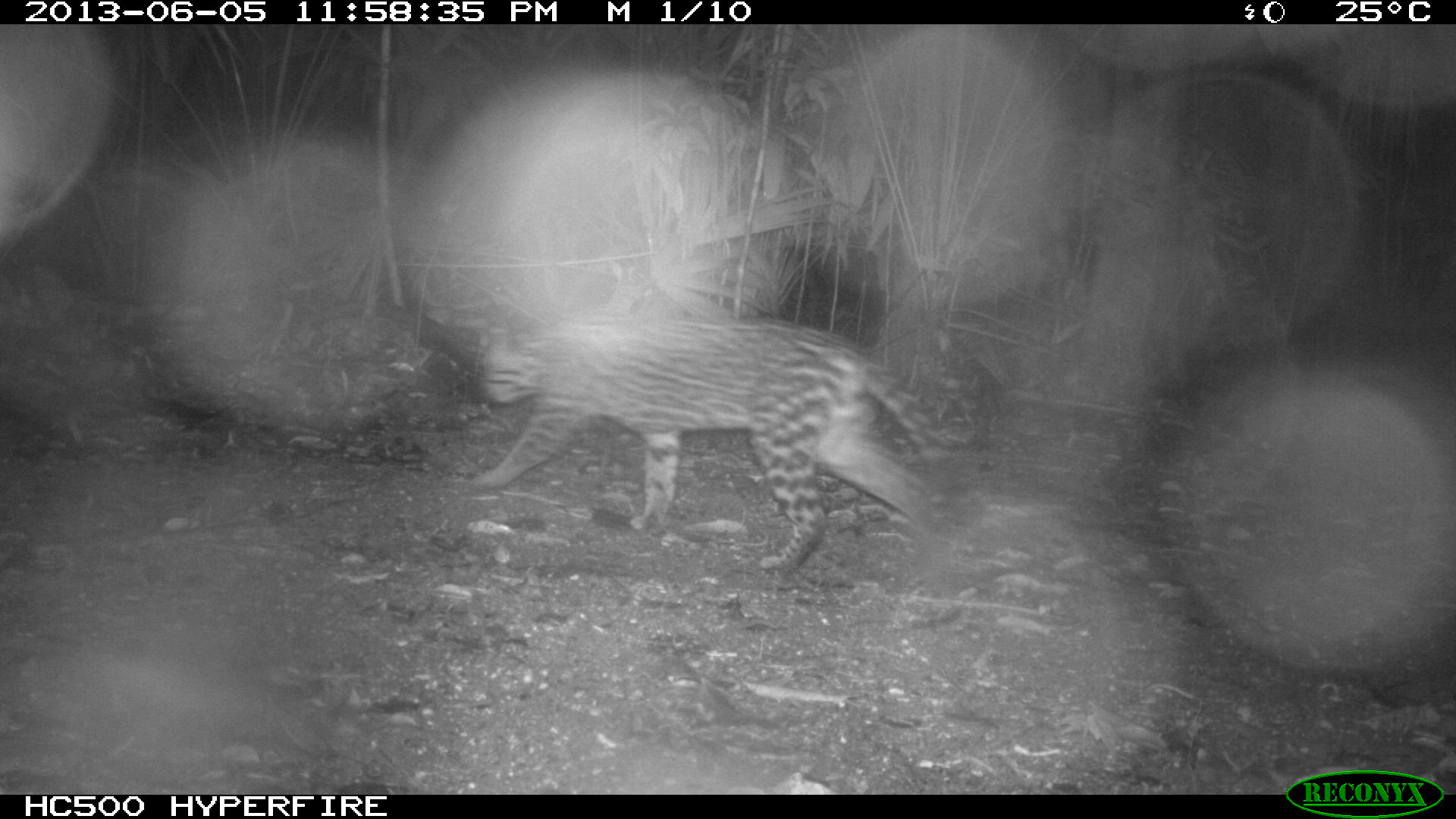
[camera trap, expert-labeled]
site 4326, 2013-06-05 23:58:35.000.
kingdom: Animalia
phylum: Chordata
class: Mammalia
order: Carnivora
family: Felidae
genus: Leopardus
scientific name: Leopardus pardalis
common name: ocelot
Leopardus pardalis (ocelot), count 1, sex female.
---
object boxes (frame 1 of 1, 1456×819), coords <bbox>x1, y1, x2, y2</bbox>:
leopardus pardalis: <bbox>466, 316, 962, 571</bbox>